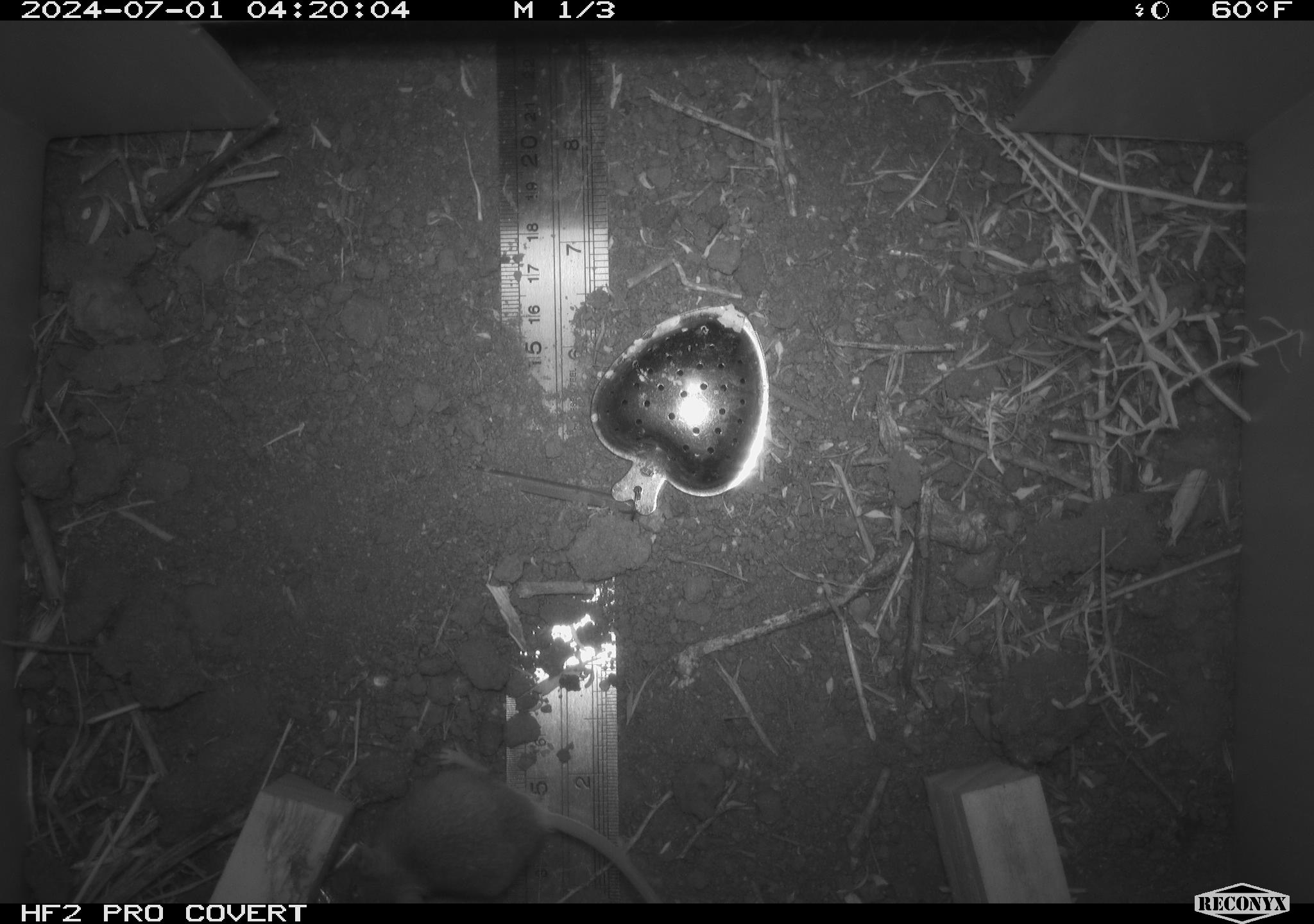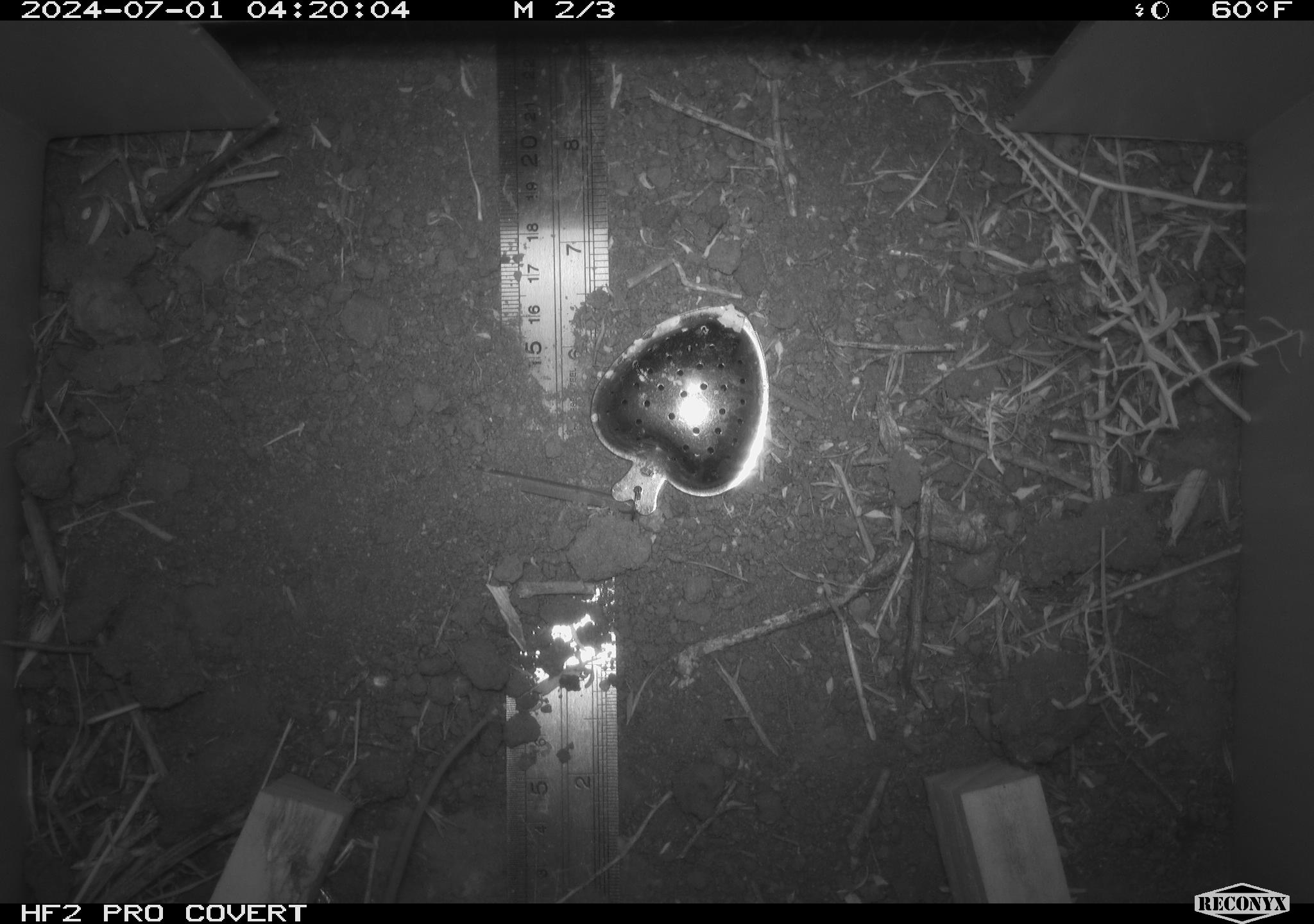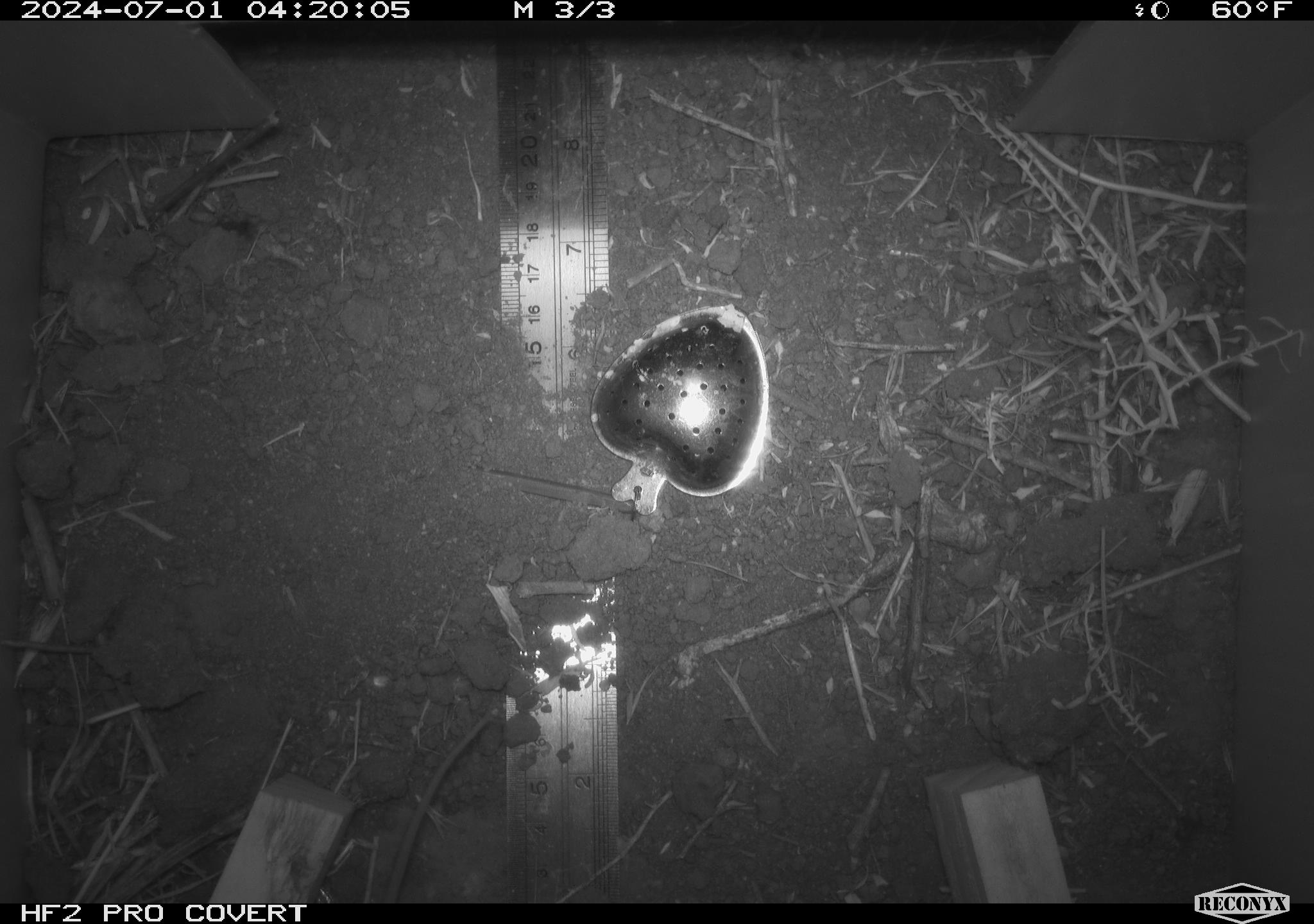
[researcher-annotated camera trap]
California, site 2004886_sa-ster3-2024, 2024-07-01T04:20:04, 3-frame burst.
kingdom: Animalia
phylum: Chordata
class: Mammalia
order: Rodentia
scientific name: Rodentia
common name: mouse species